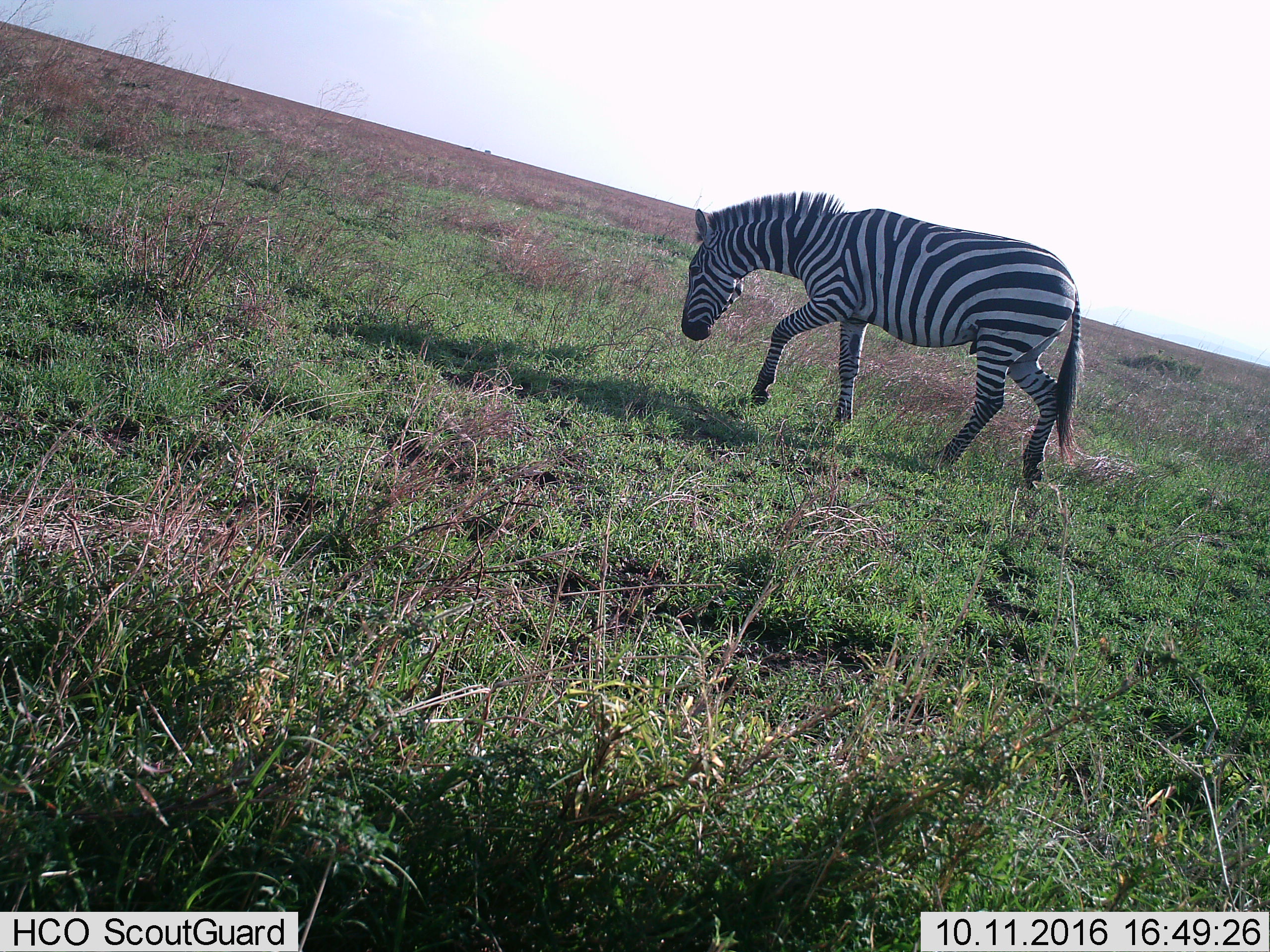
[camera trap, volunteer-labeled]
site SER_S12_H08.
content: unidentified animal